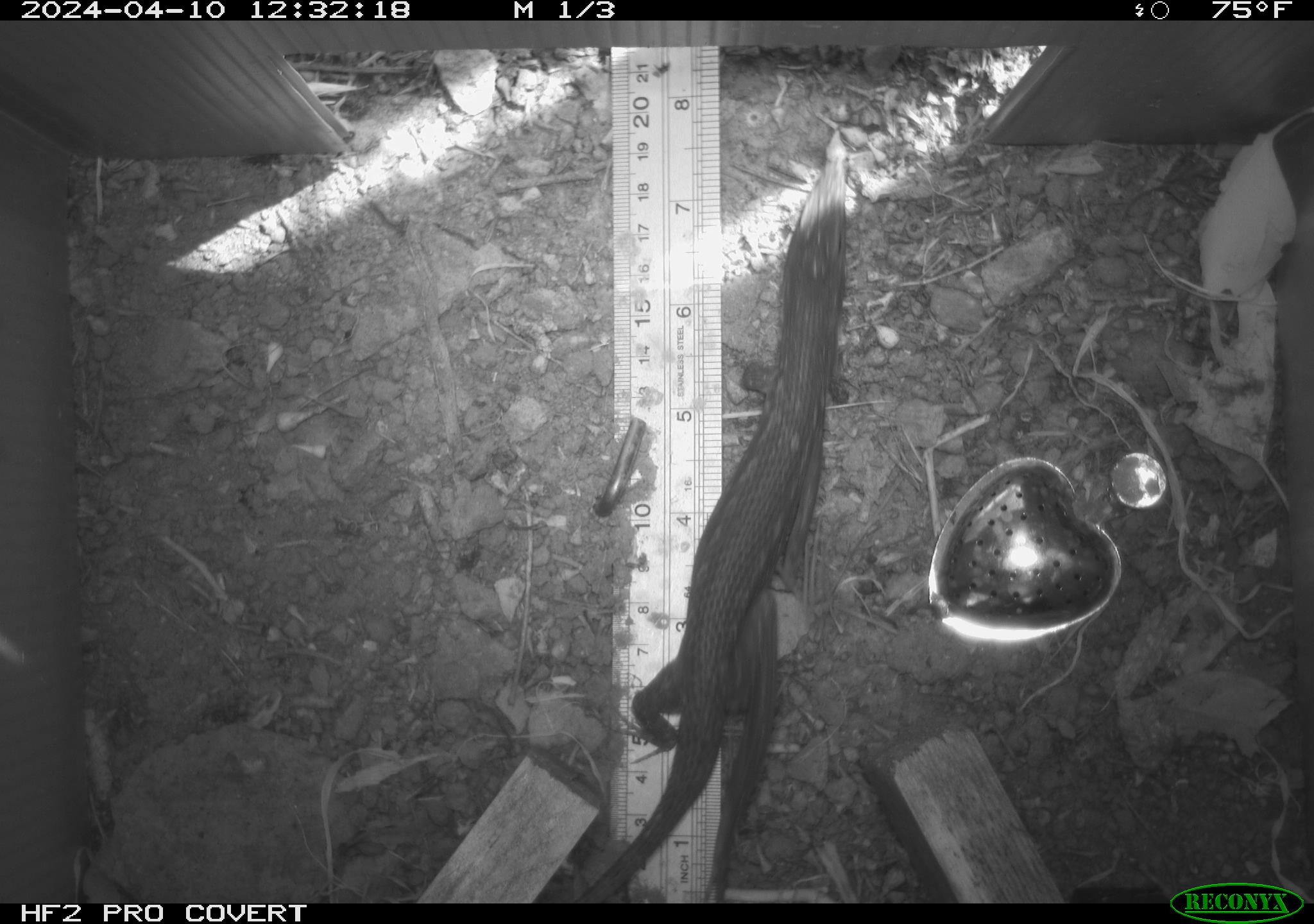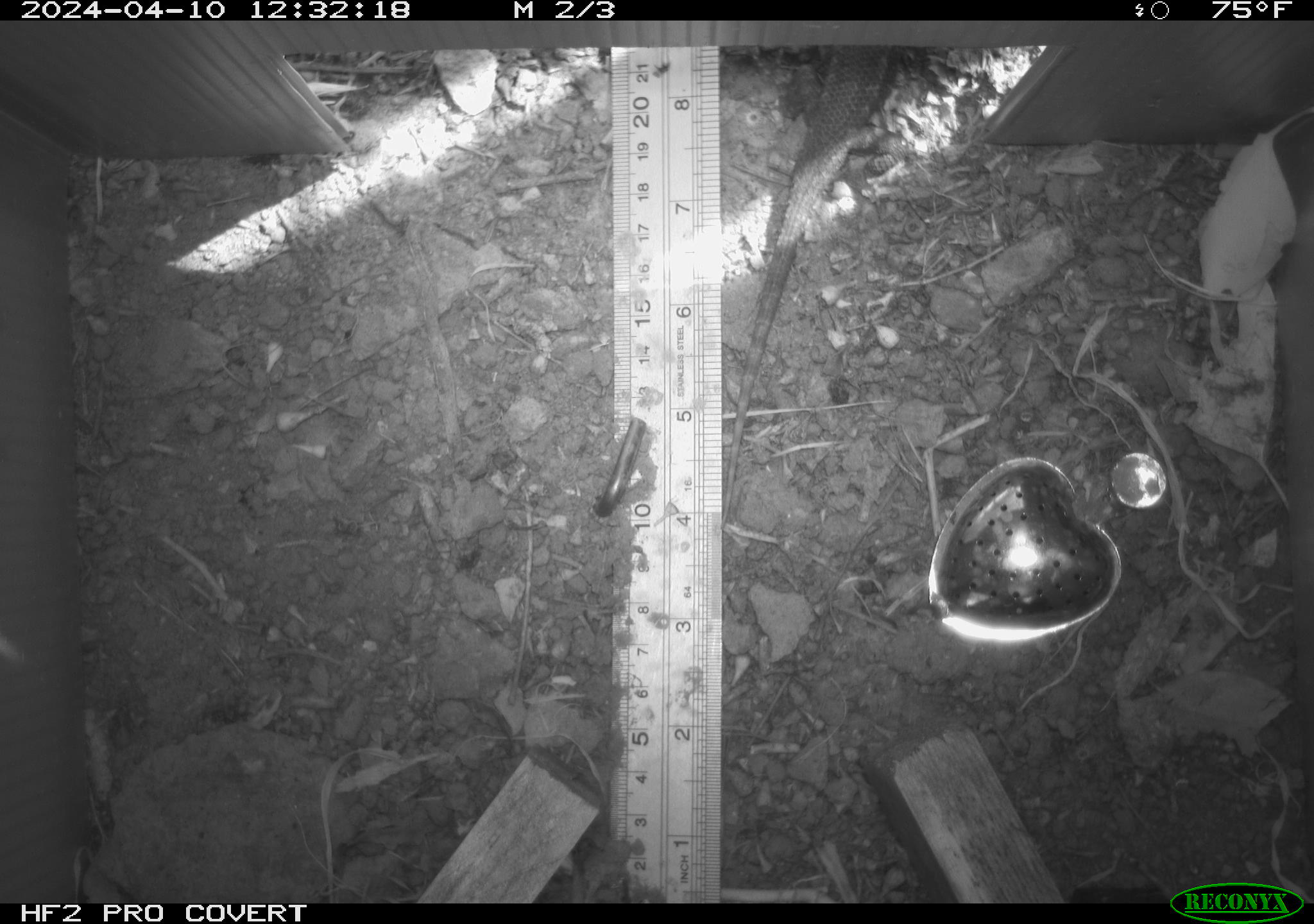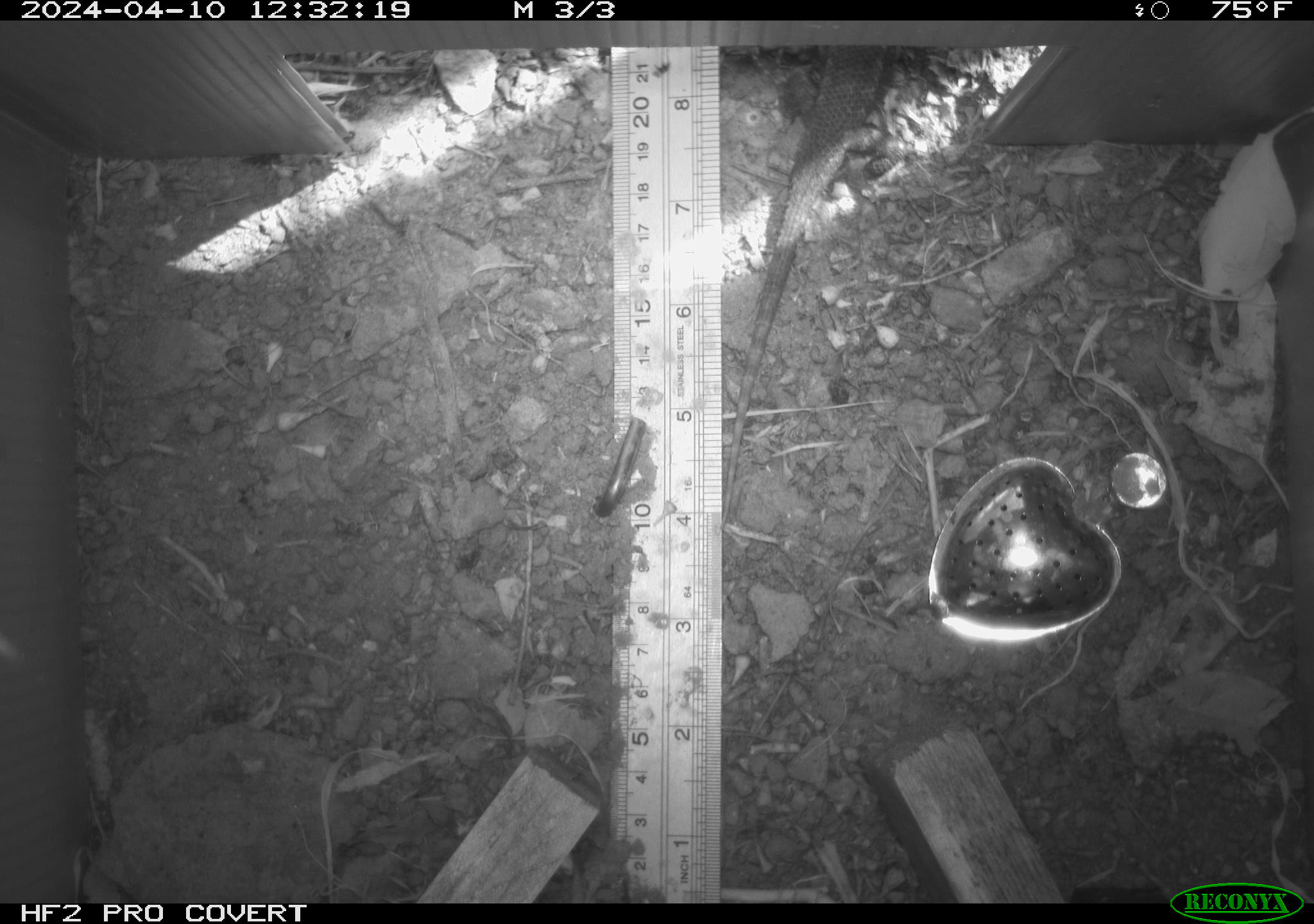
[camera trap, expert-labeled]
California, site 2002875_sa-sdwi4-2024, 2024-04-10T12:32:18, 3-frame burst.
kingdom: Animalia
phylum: Chordata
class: Reptilia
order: Squamata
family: Phrynosomatidae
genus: Sceloporus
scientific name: Sceloporus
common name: spiny lizards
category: sceloporus species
Sceloporus species (spiny lizards) (Sceloporus).